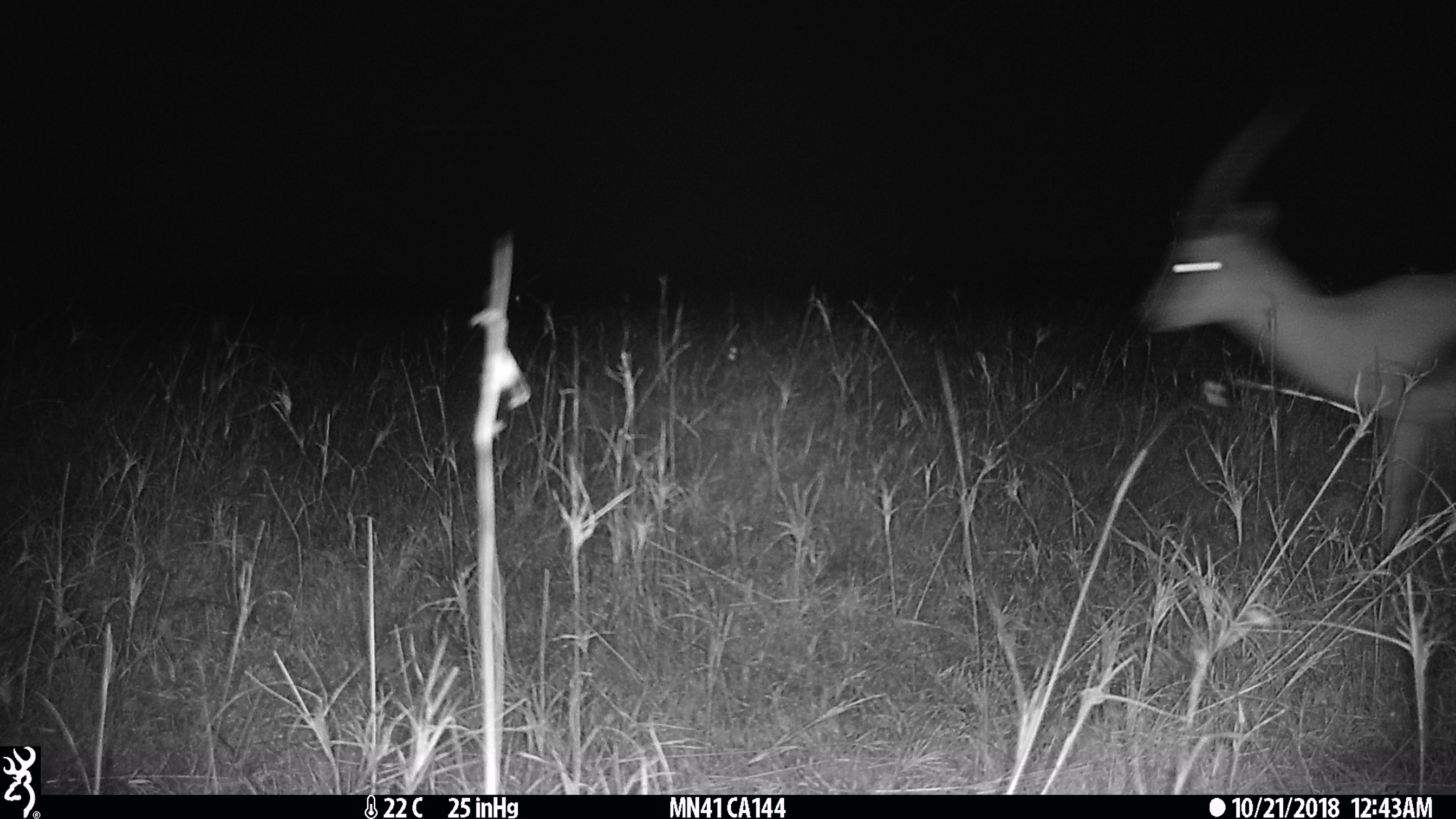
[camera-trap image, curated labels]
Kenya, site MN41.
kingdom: Animalia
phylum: Chordata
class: Mammalia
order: Artiodactyla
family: Bovidae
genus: Eudorcas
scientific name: Eudorcas thomsonii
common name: thomon's gazelle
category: gazelle thomsons